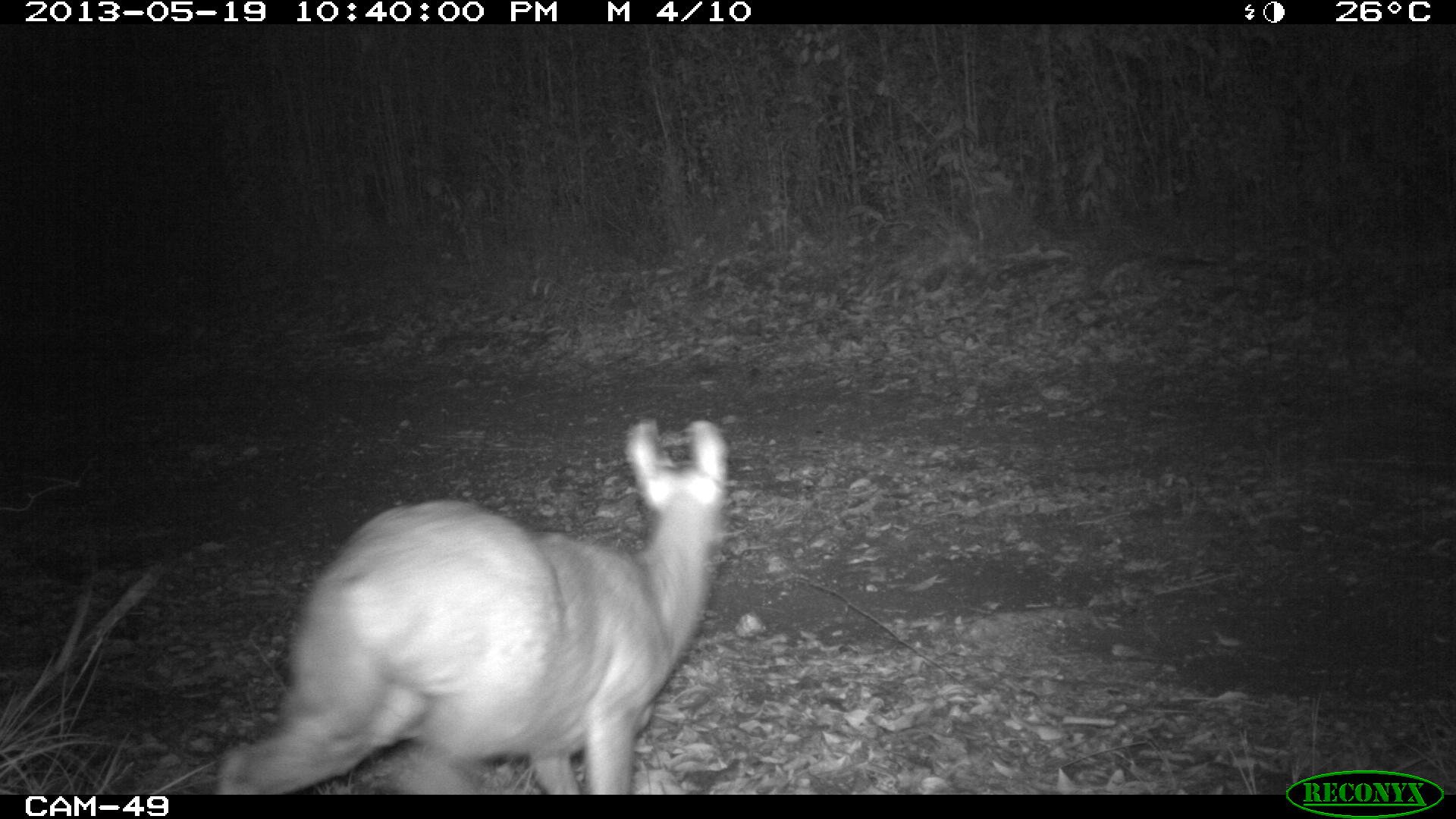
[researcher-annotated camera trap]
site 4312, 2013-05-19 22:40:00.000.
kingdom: Animalia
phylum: Chordata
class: Mammalia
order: Artiodactyla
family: Cervidae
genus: Mazama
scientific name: Mazama temama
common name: central american red brocket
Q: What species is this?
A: Mazama temama (central american red brocket).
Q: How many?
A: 1.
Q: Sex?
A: Male.